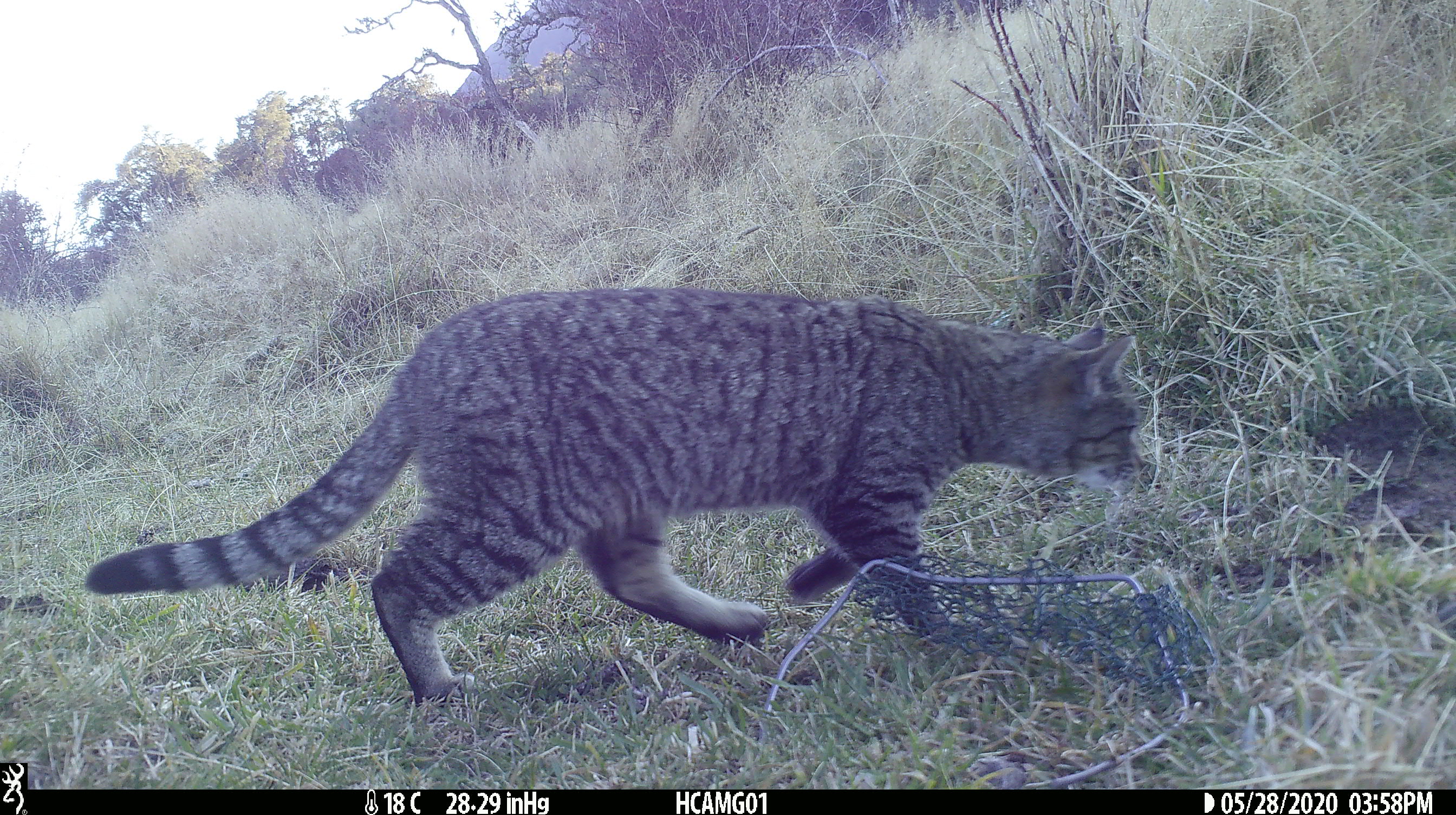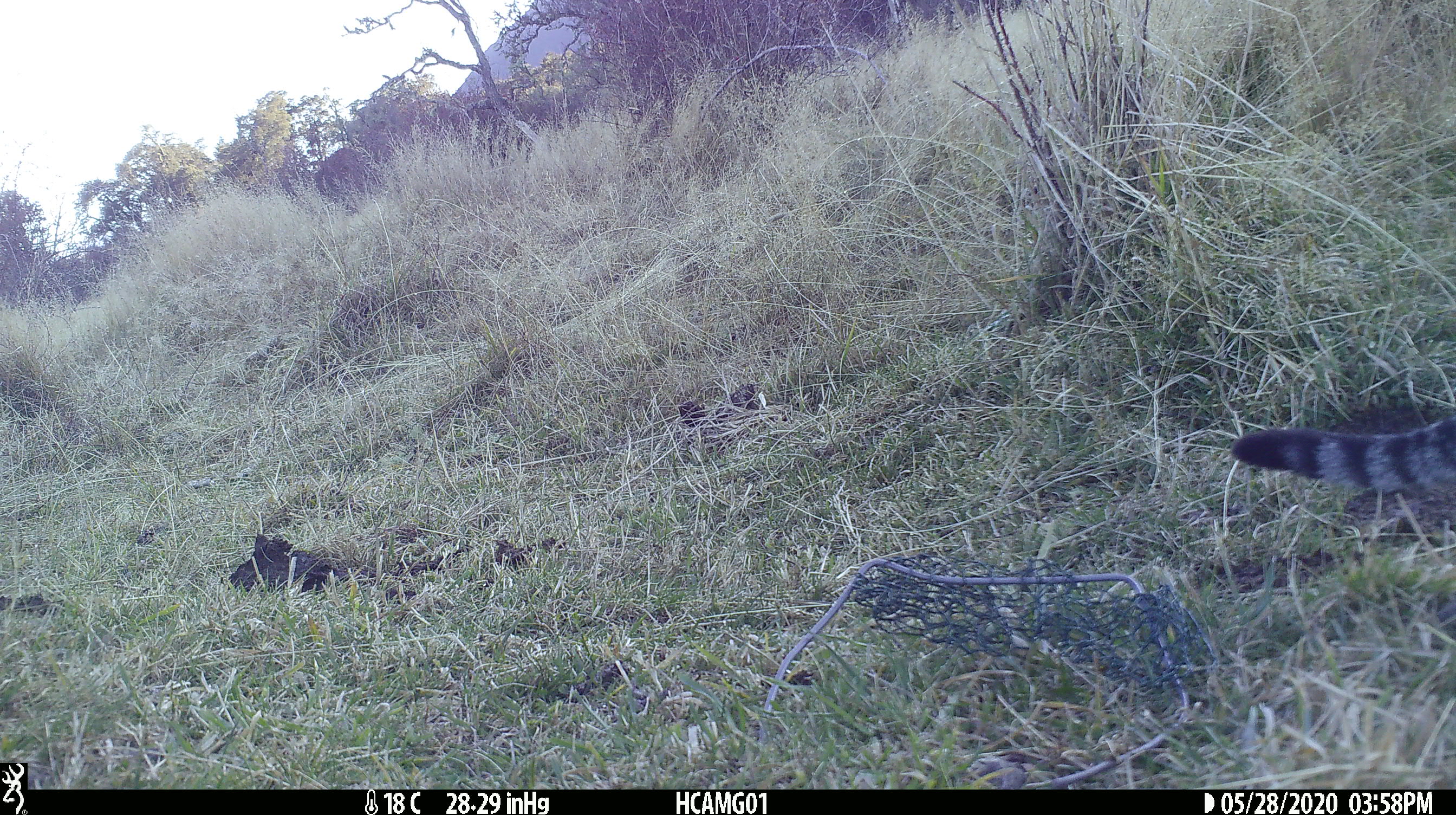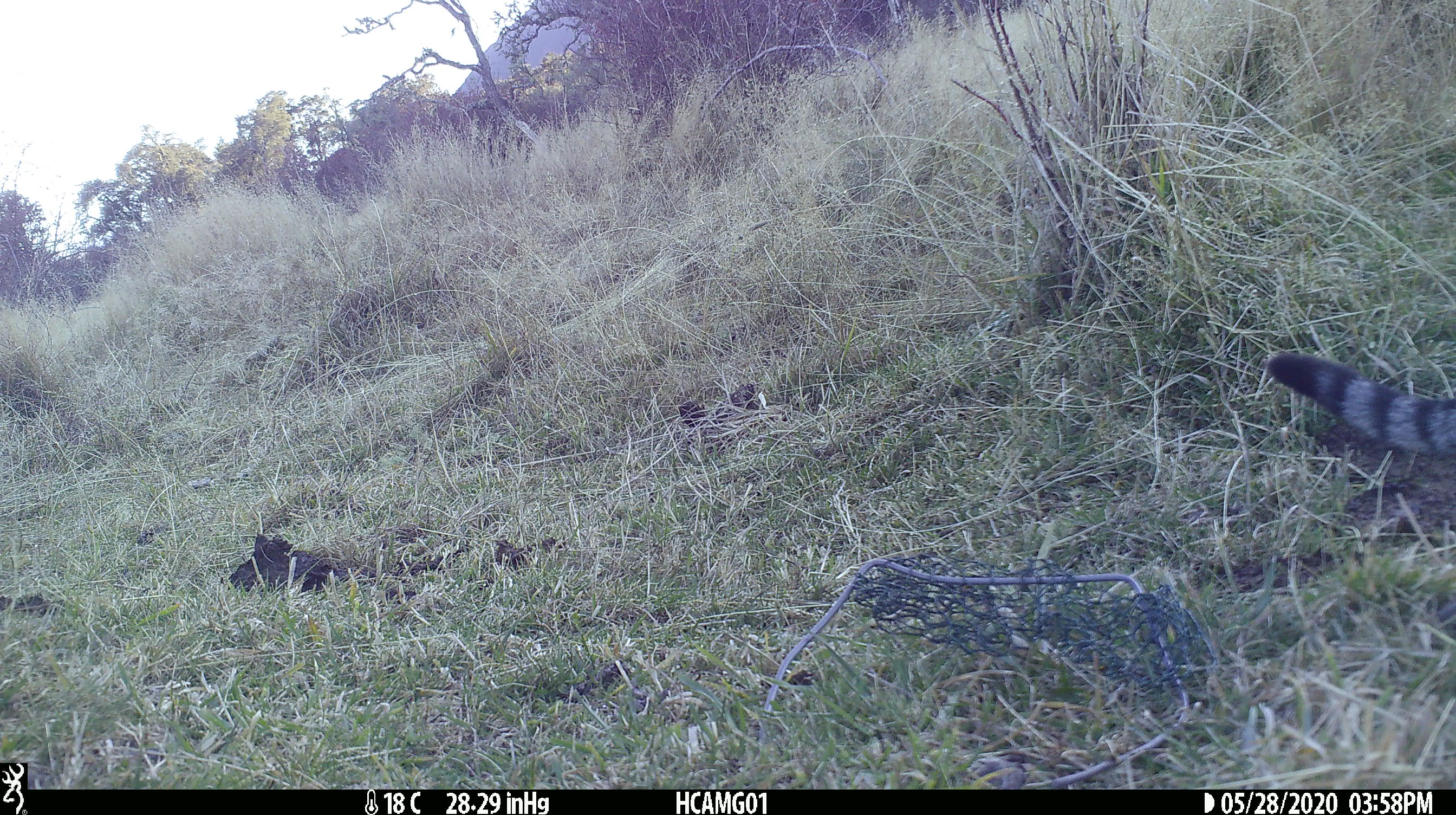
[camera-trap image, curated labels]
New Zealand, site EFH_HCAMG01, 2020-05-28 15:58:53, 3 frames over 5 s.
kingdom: Animalia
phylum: Chordata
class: Mammalia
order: Carnivora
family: Felidae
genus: Felis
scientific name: Felis catus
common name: domestic cat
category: cat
Cat (domestic cat) (Felis catus).